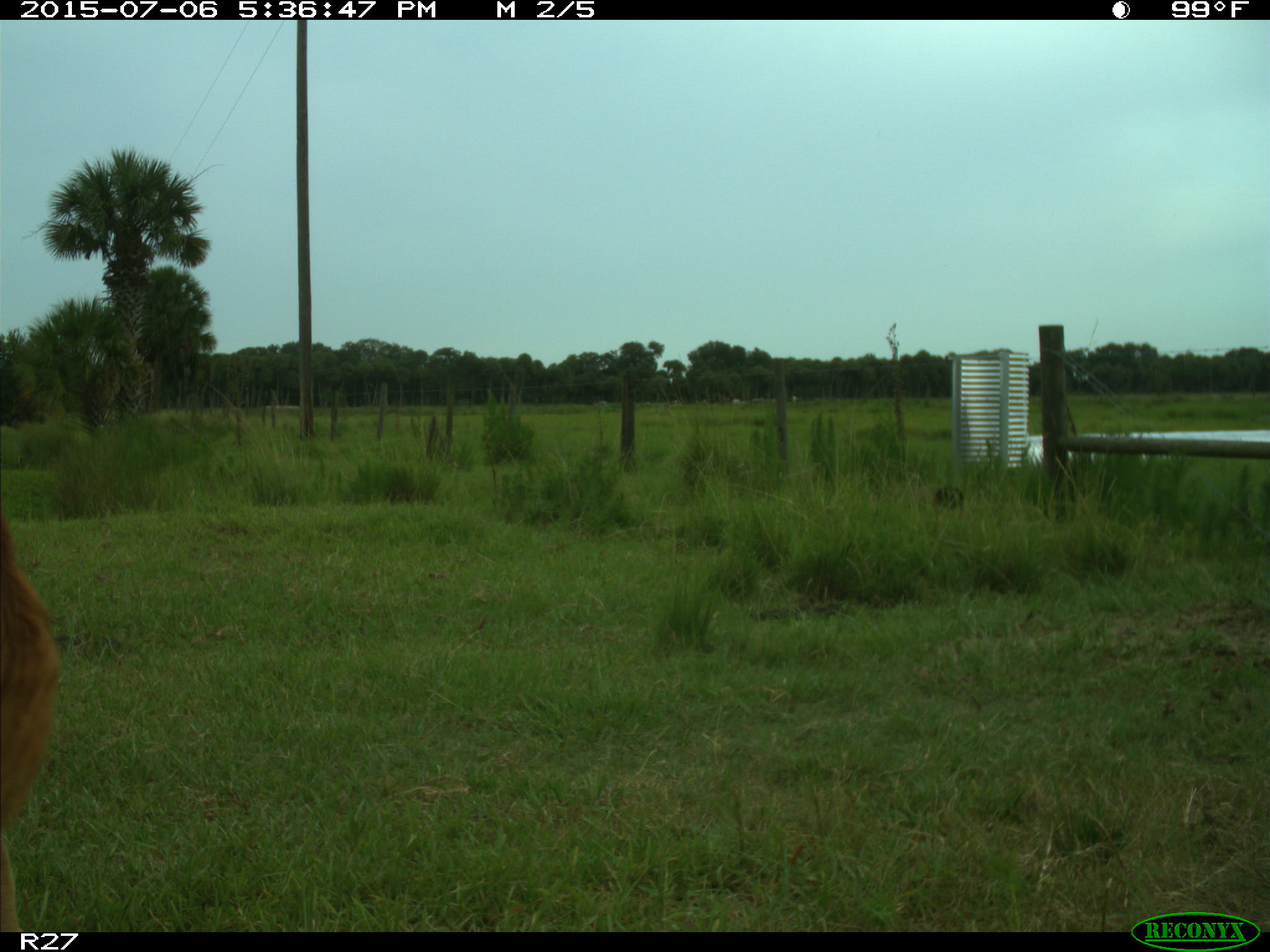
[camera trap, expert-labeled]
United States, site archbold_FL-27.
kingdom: Animalia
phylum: Chordata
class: Mammalia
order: Artiodactyla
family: Bovidae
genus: Bos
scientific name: Bos taurus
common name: domestic cow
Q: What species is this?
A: Bos taurus (domestic cow).